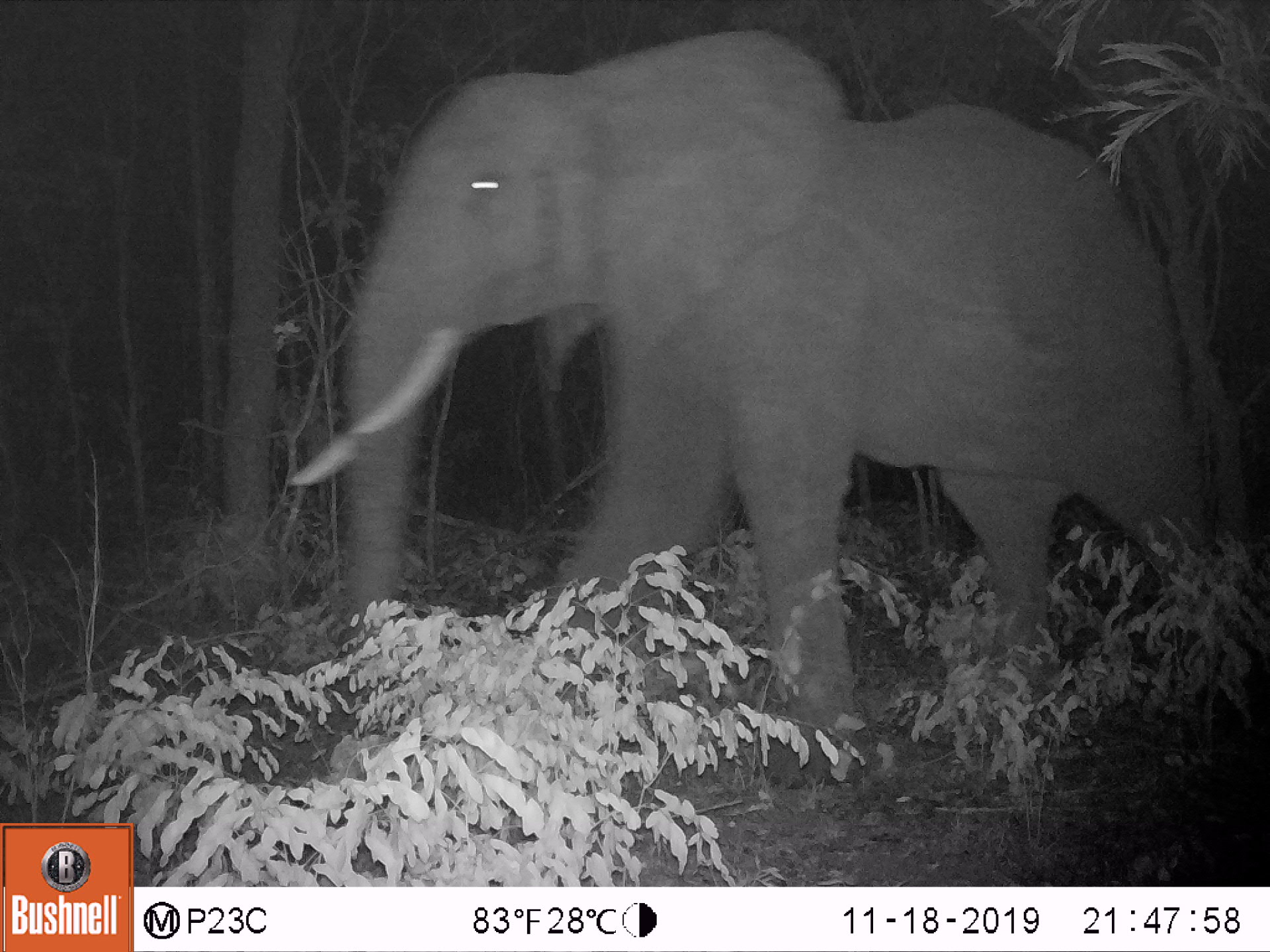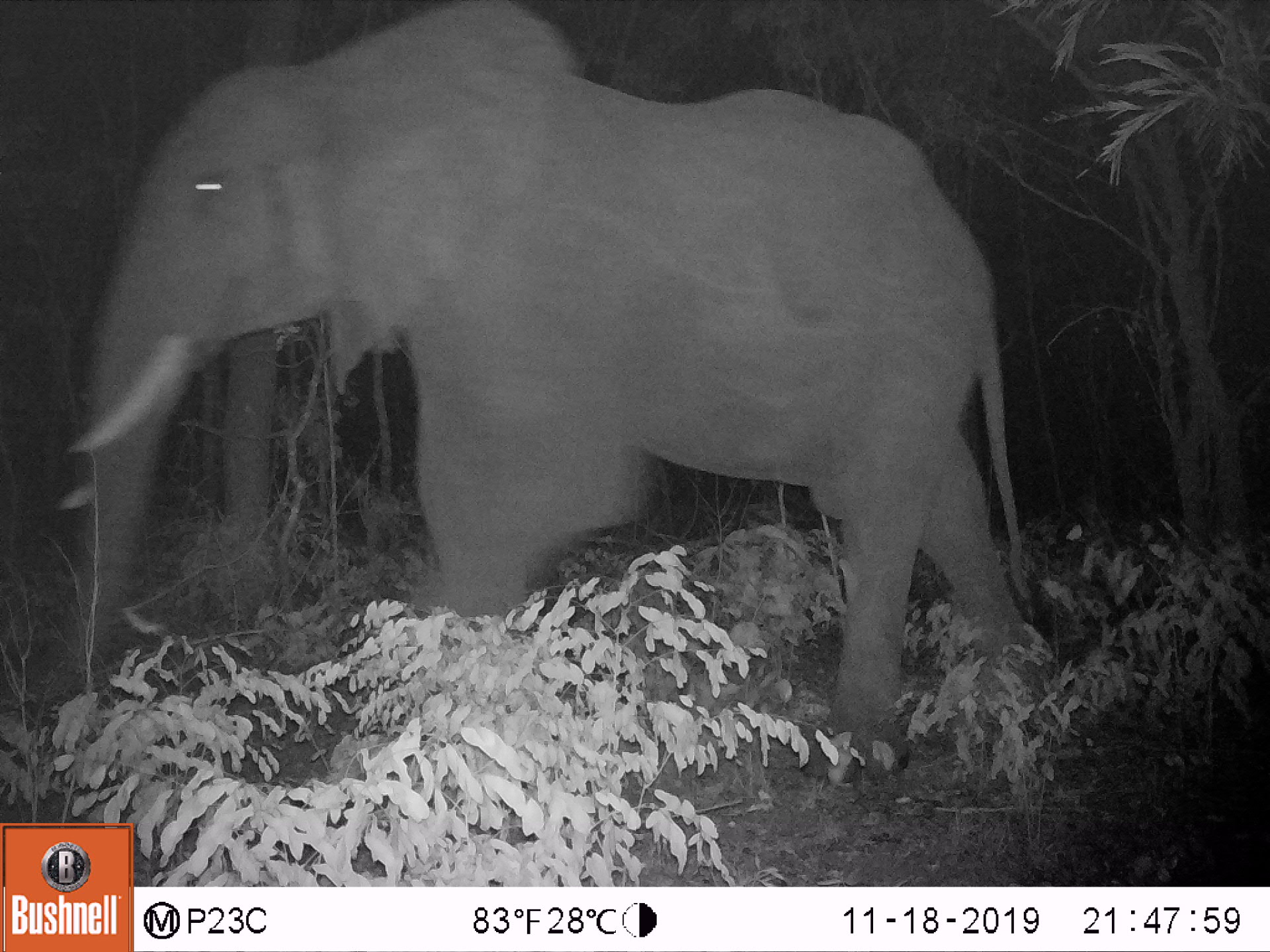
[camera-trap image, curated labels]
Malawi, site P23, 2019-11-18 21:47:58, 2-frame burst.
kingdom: Animalia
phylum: Chordata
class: Mammalia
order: Proboscidea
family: Elephantidae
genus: Loxodonta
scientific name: Loxodonta africana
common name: african savanna elephant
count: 1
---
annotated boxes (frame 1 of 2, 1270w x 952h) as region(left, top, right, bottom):
african savanna elephant: region(295, 18, 1219, 787)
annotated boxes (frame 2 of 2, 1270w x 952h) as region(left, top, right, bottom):
african savanna elephant: region(22, 5, 1039, 762)